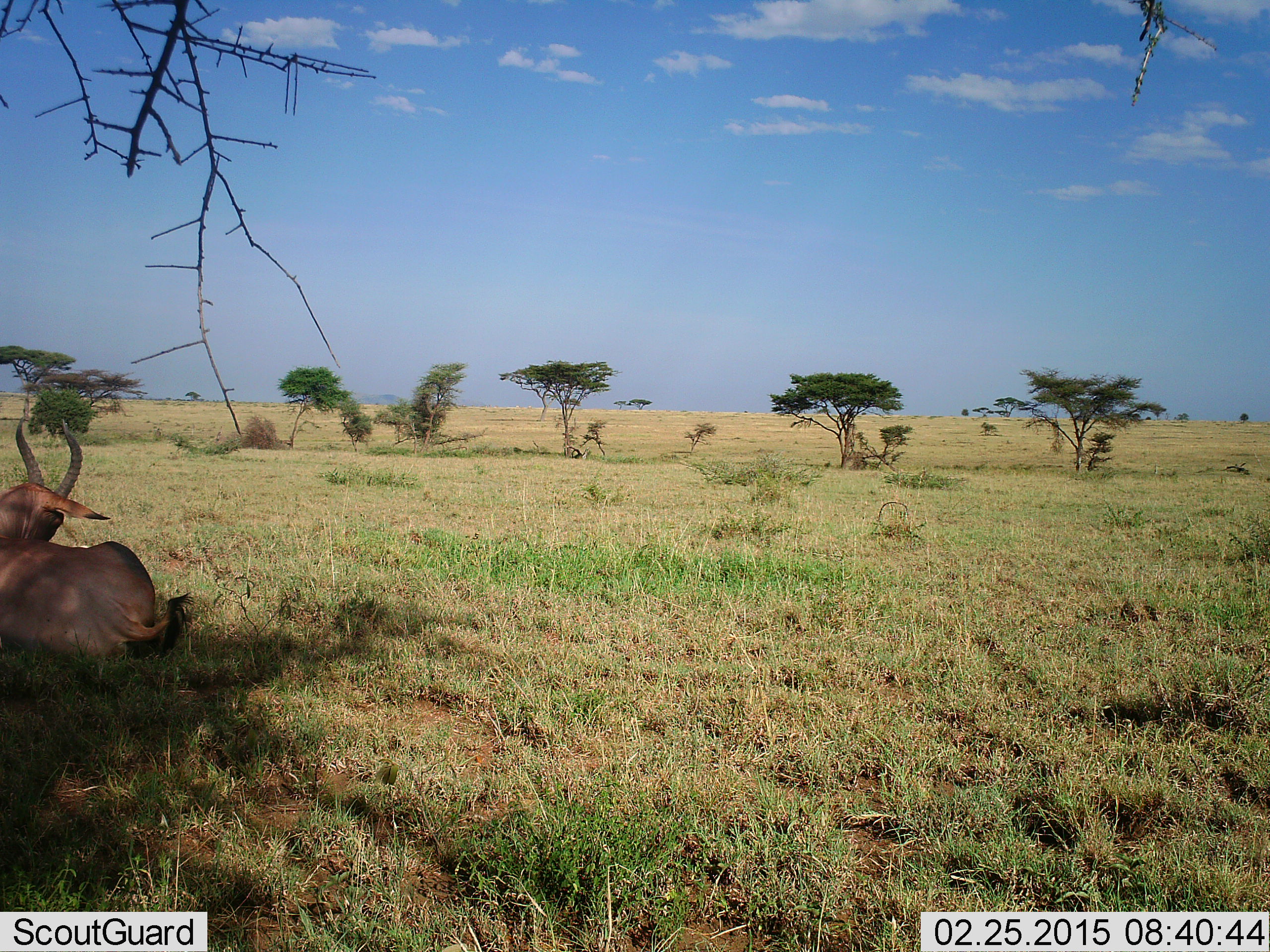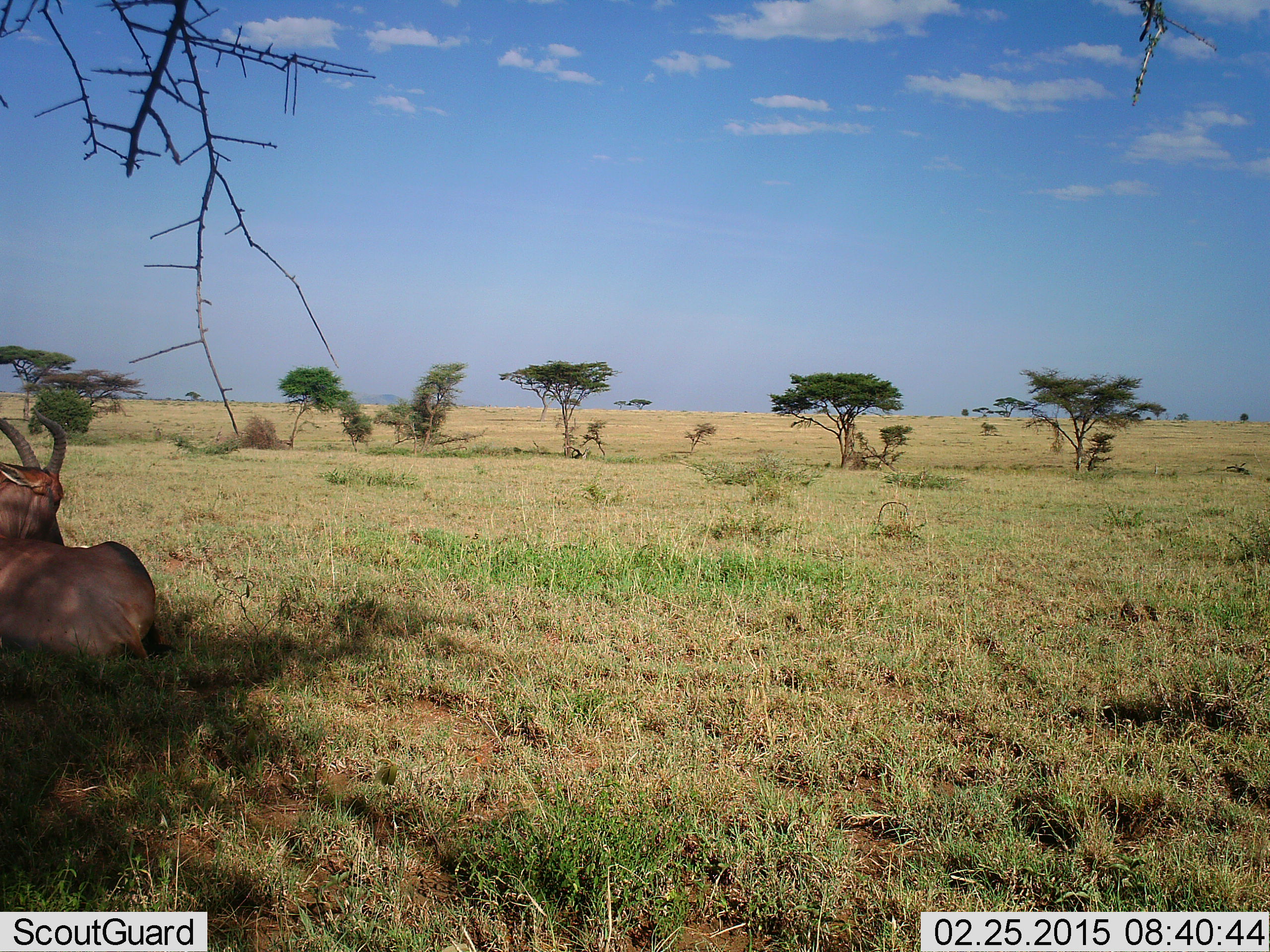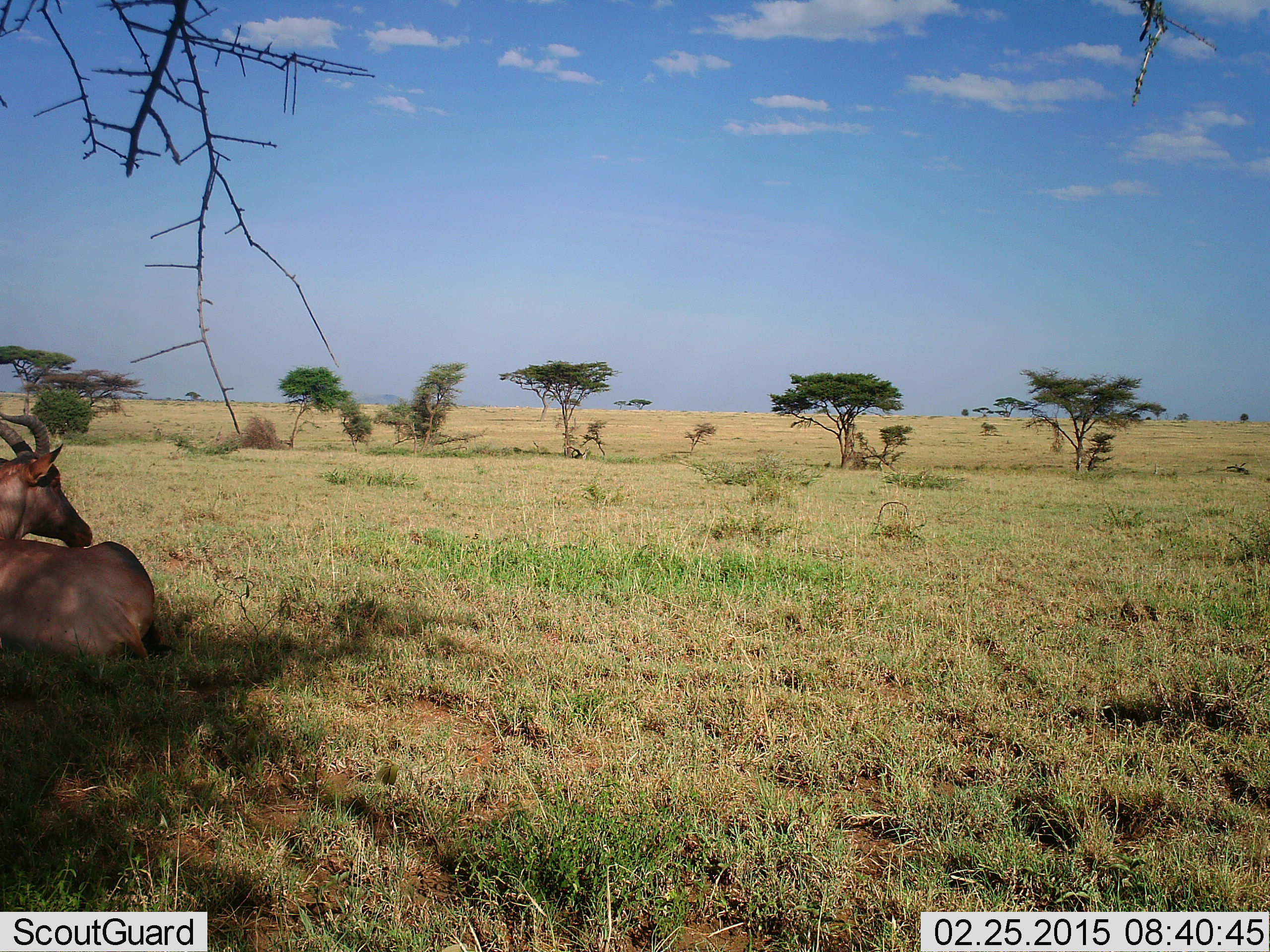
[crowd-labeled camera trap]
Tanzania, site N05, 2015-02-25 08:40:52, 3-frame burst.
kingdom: Animalia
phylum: Chordata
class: Mammalia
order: Artiodactyla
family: Bovidae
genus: Damaliscus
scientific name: Damaliscus lunatus jimela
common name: topi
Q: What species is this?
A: Topi (Damaliscus lunatus jimela).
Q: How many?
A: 1.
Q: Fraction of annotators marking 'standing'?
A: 0%.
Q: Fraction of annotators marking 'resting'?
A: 100%.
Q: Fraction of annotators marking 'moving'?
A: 0%.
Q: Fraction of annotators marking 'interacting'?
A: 0%.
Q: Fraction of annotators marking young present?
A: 0%.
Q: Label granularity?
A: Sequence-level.